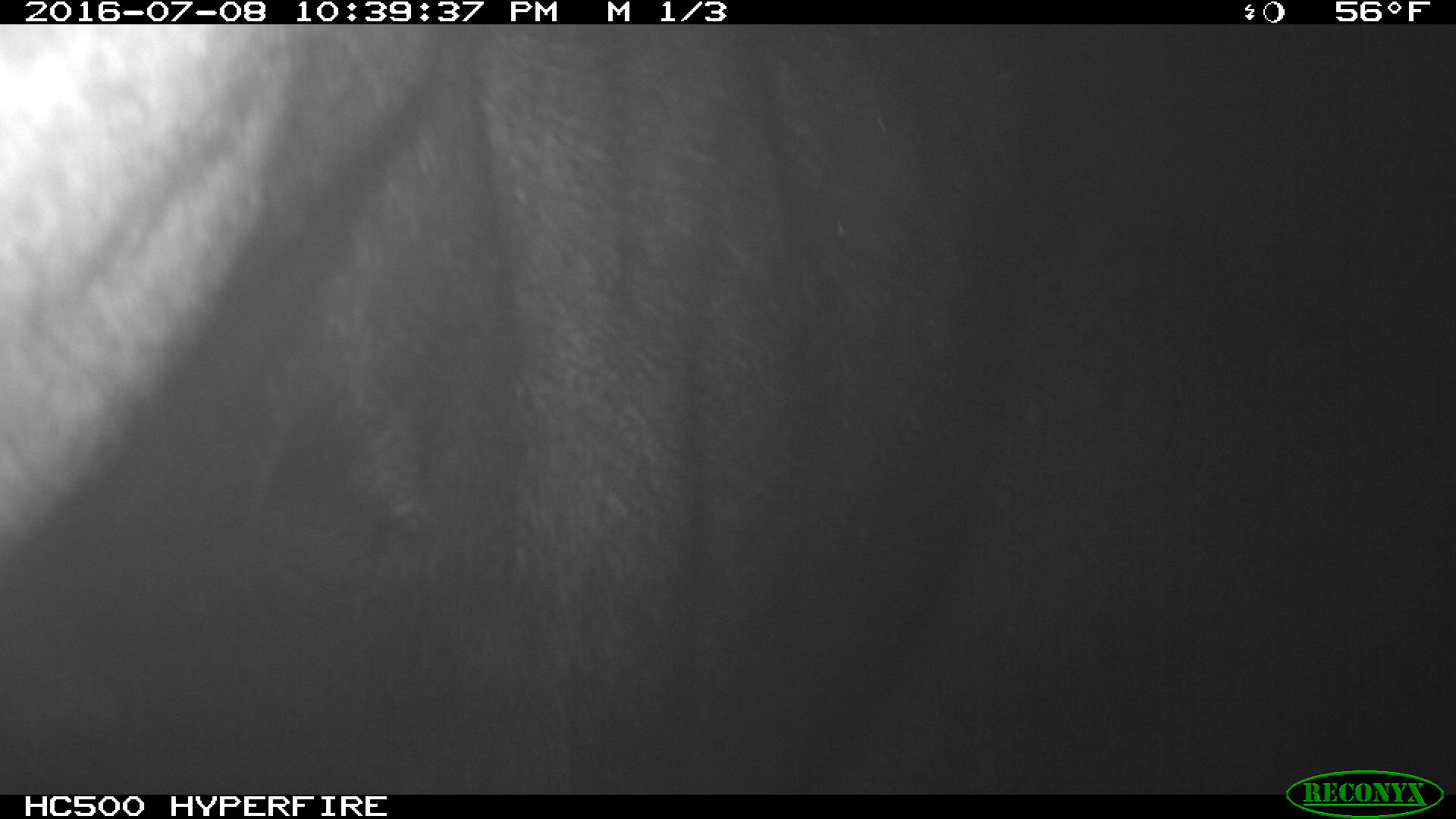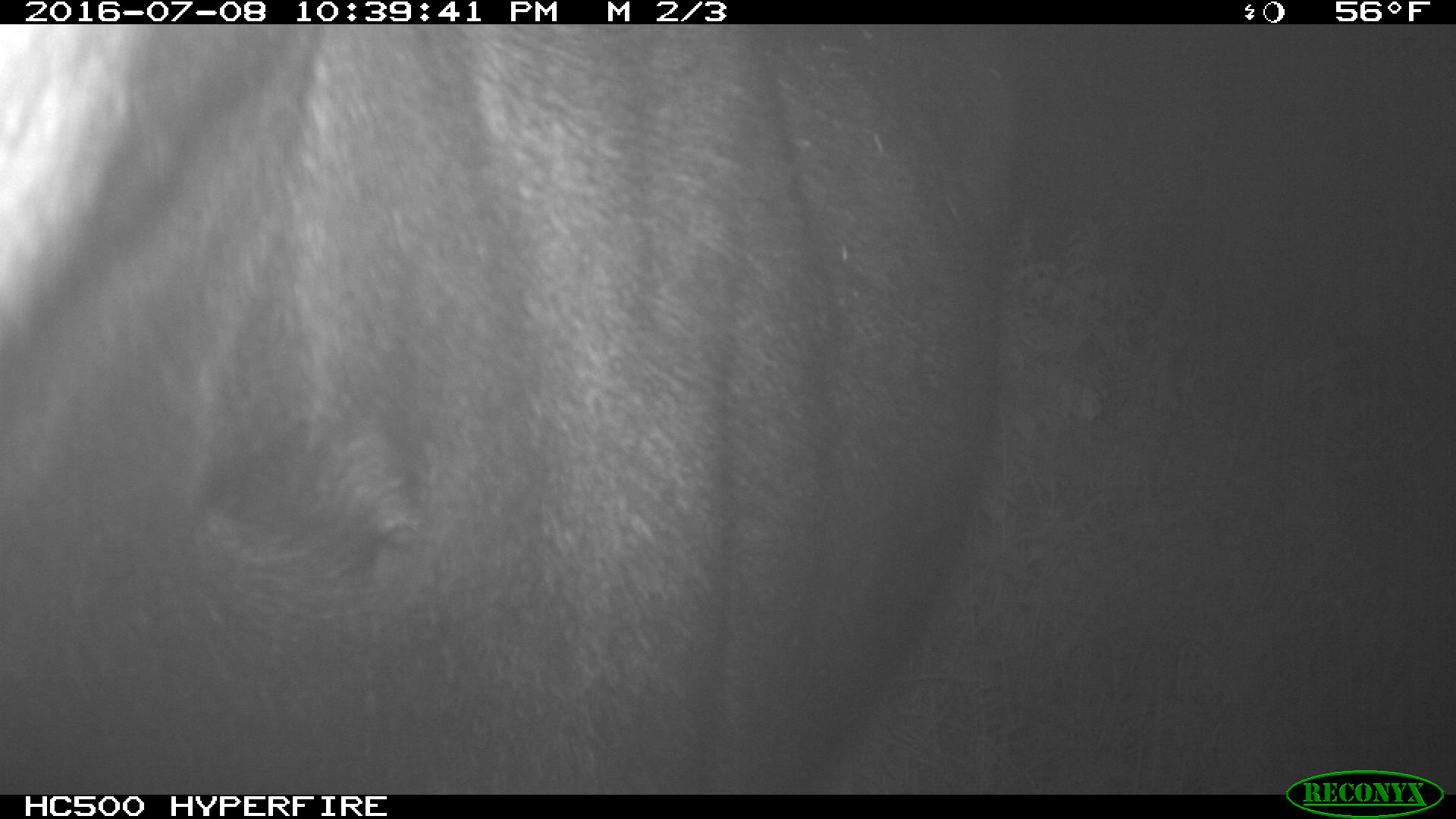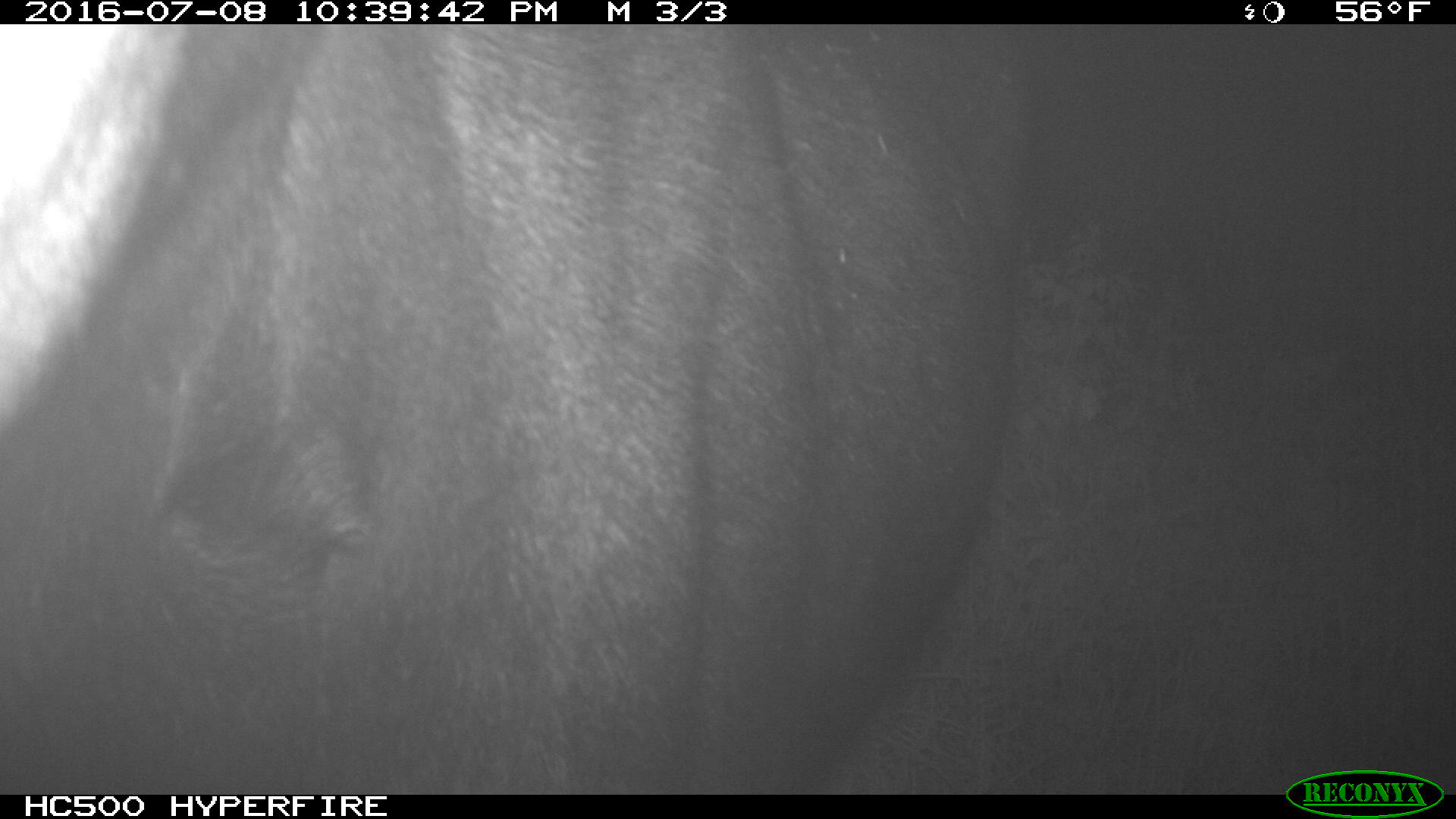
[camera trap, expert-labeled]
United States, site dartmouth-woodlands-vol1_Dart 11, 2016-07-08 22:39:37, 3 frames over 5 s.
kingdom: Animalia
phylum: Chordata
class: Mammalia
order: Artiodactyla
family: Cervidae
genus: Alces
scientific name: Alces alces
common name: moose